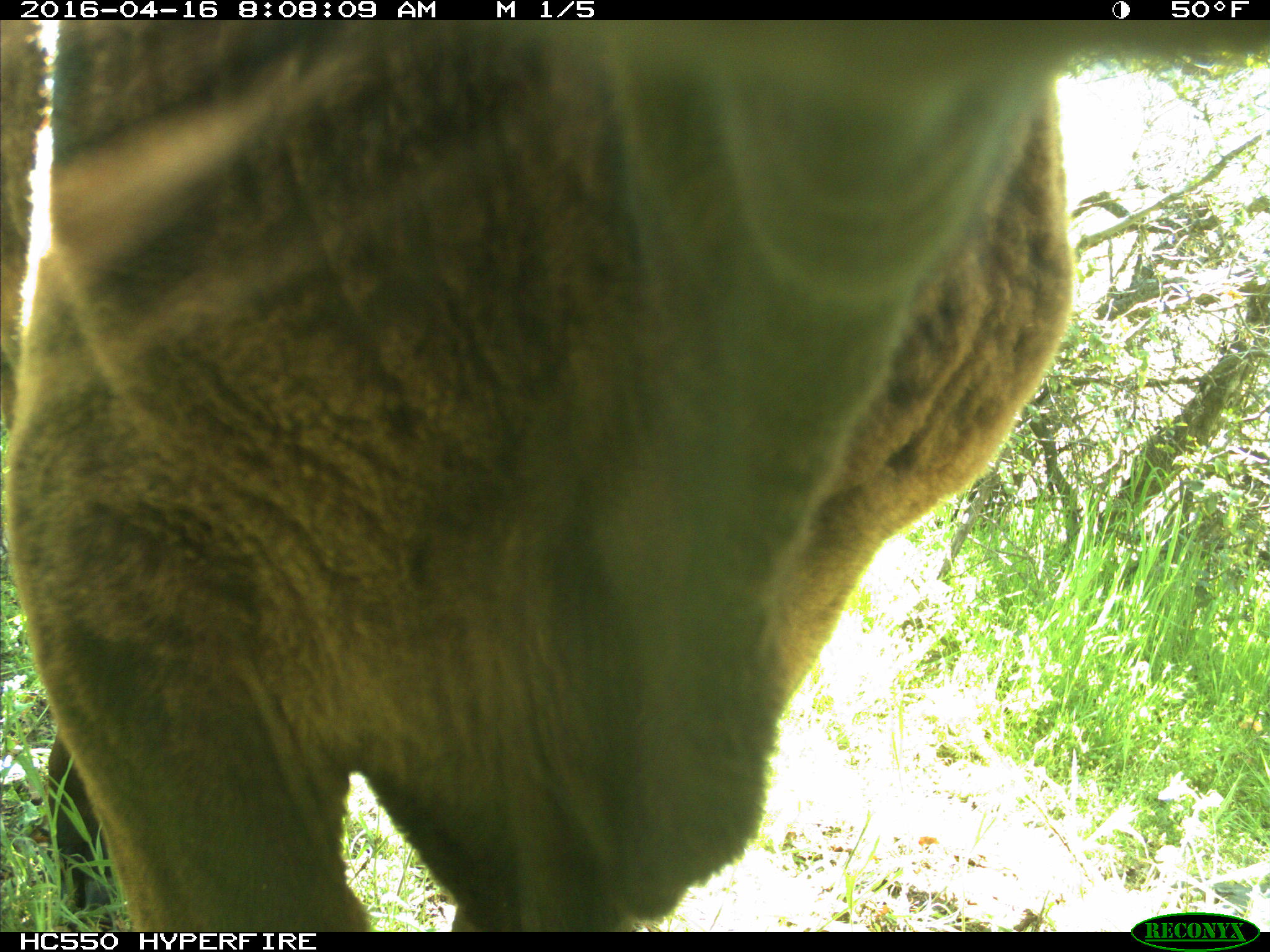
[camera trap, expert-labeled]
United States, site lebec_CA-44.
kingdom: Animalia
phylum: Chordata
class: Mammalia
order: Artiodactyla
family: Bovidae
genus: Bos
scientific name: Bos taurus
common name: domestic cow